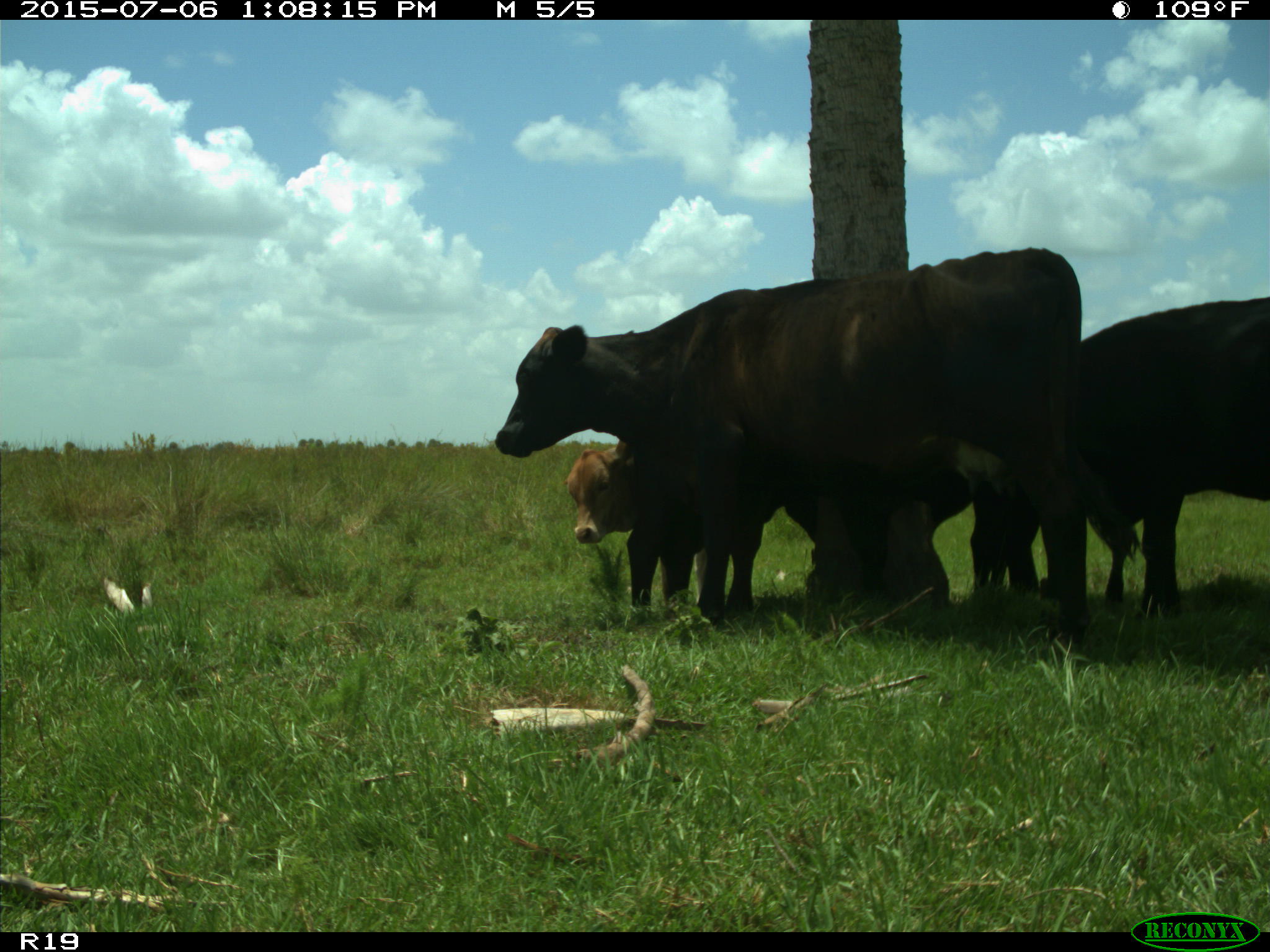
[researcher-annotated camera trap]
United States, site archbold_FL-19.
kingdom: Animalia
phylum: Chordata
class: Mammalia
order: Artiodactyla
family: Bovidae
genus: Bos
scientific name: Bos taurus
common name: domestic cow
Bos taurus (domestic cow).